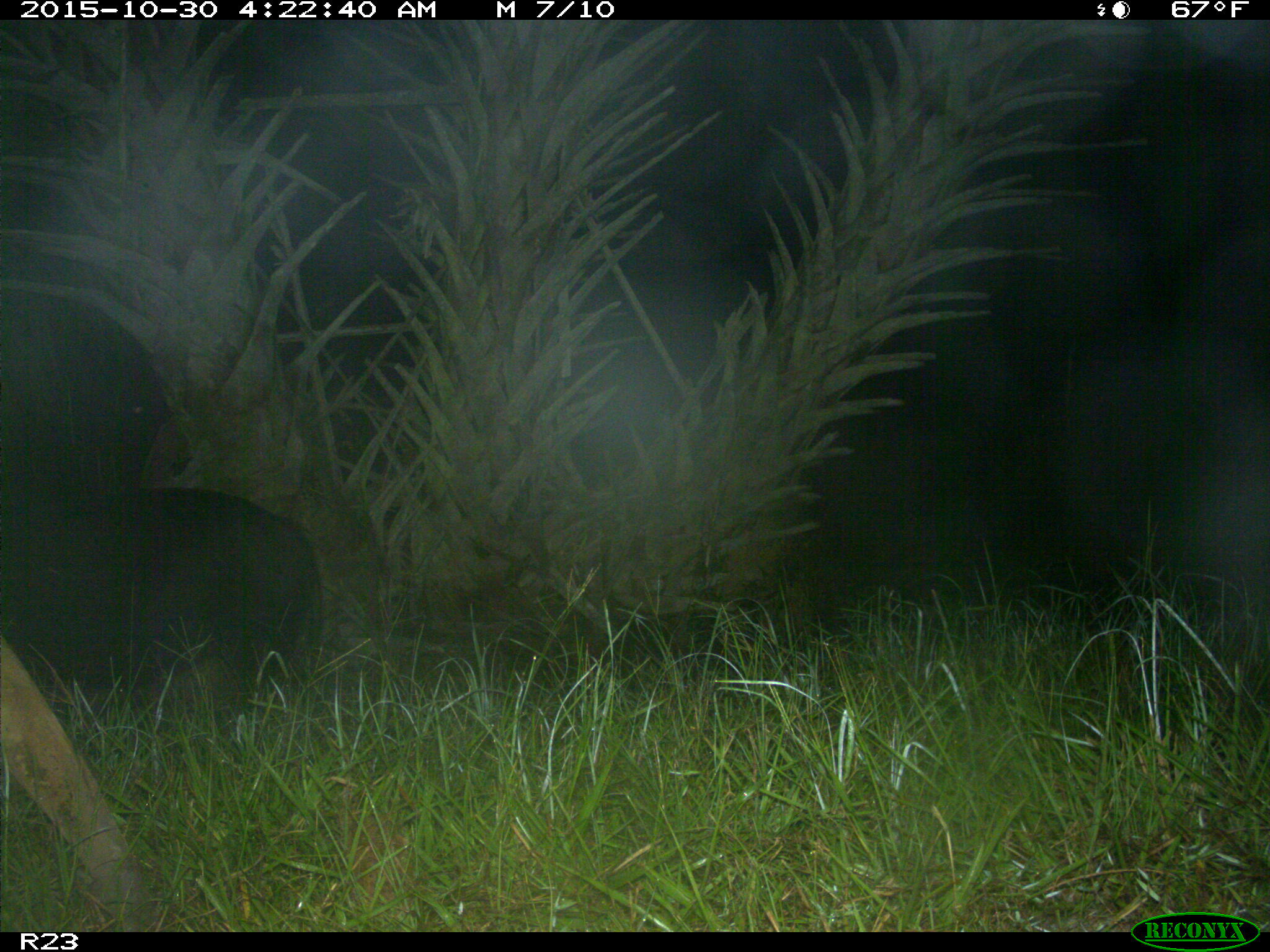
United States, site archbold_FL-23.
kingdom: Animalia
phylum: Chordata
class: Mammalia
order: Artiodactyla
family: Suidae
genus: Sus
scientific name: Sus scrofa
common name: wild boar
Sus scrofa (wild boar).